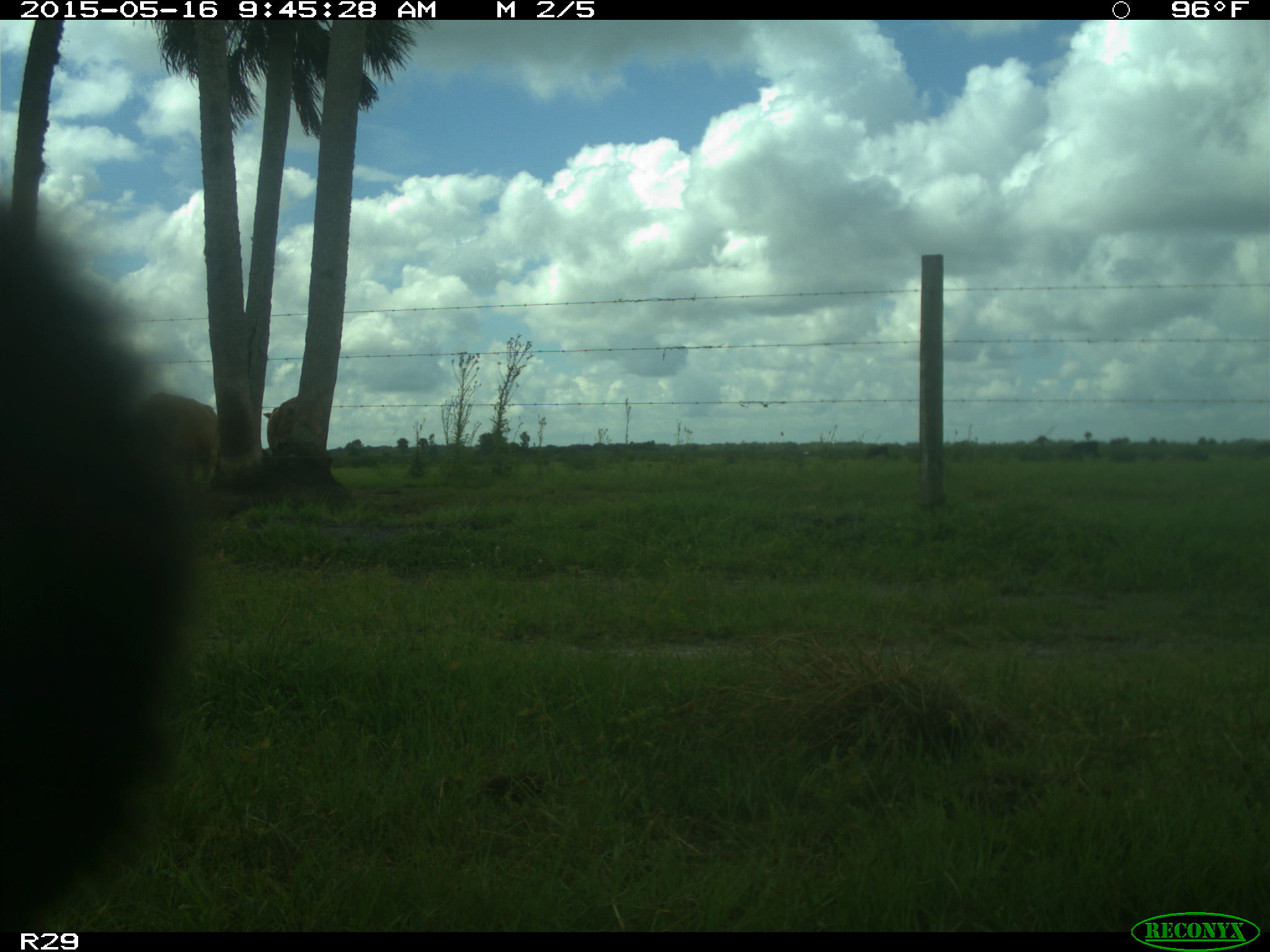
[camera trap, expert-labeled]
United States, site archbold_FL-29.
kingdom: Animalia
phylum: Chordata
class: Mammalia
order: Artiodactyla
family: Bovidae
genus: Bos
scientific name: Bos taurus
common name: domestic cow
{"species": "Bos taurus (domestic cow)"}